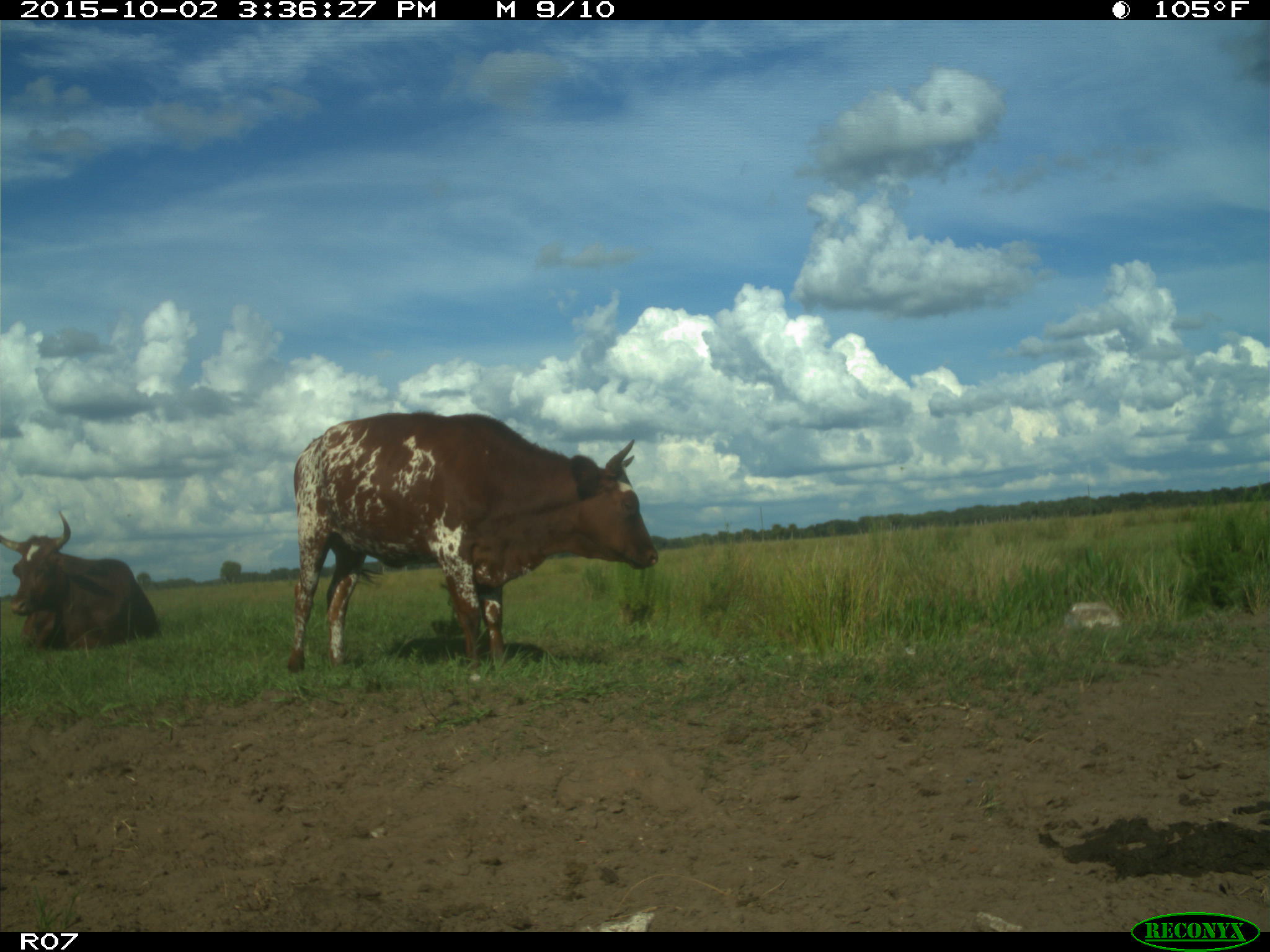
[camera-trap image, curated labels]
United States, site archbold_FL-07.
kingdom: Animalia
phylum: Chordata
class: Mammalia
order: Artiodactyla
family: Bovidae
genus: Bos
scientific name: Bos taurus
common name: domestic cow